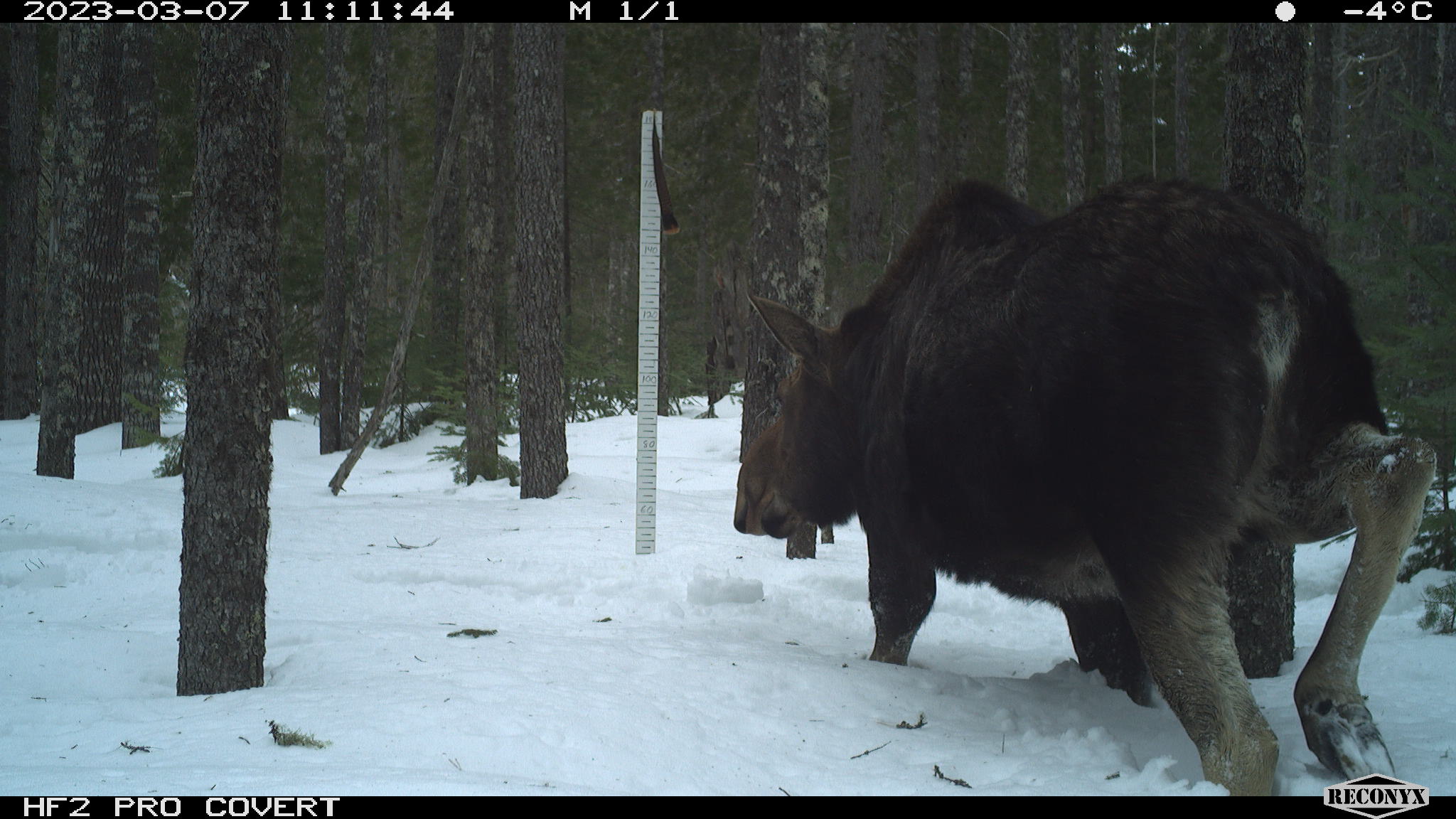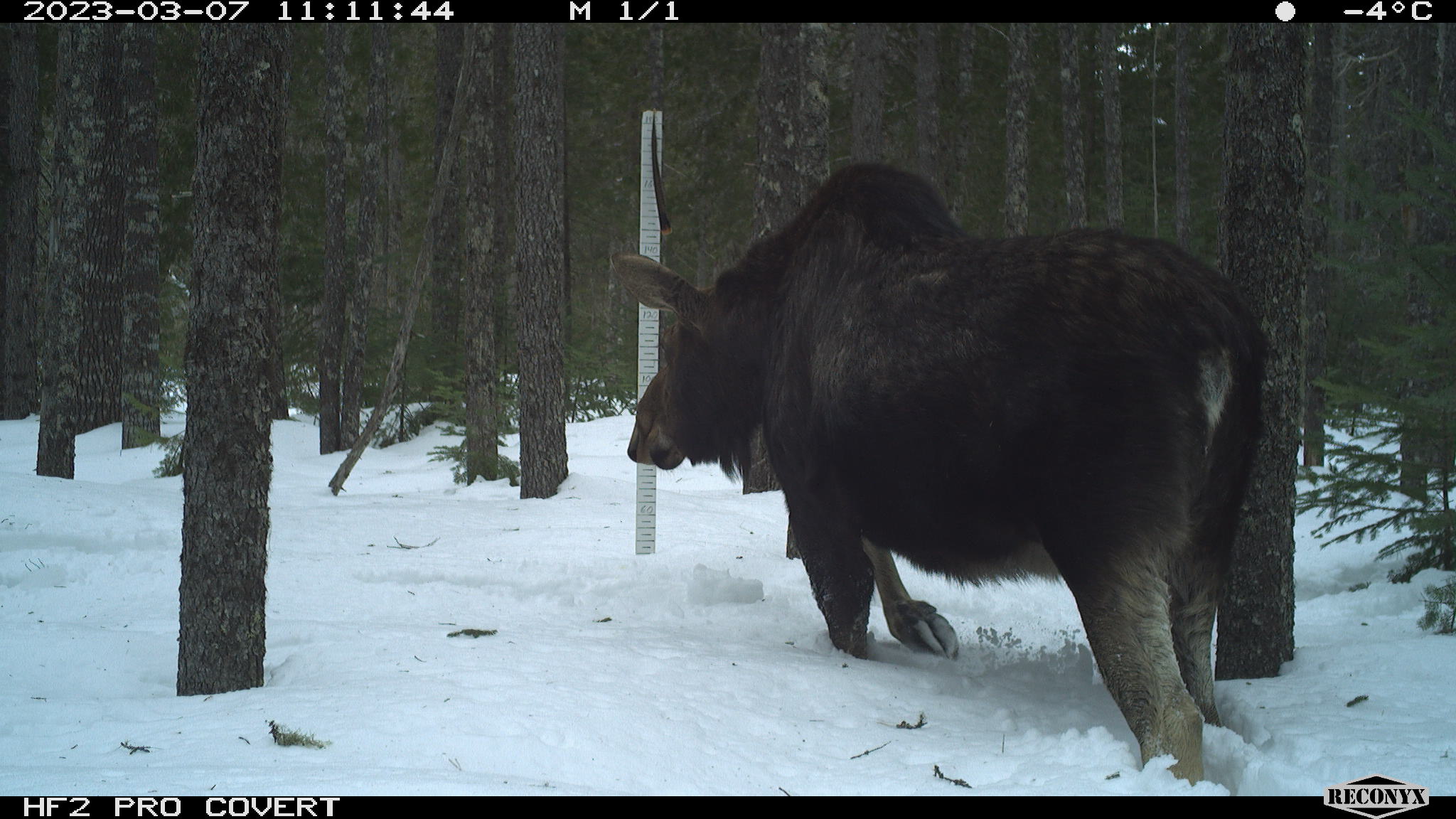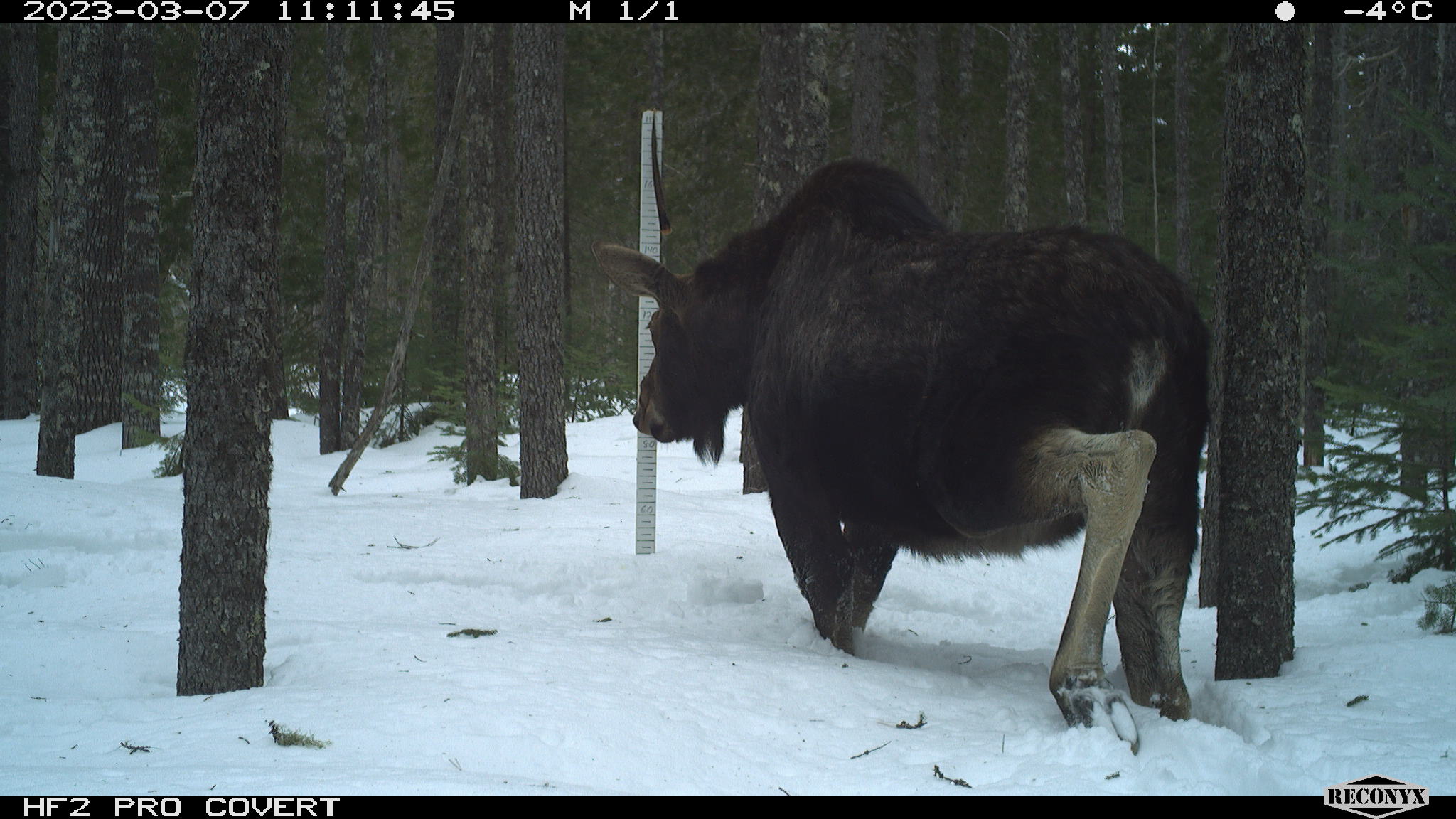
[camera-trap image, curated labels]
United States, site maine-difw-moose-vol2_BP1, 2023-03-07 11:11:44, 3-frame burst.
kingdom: Animalia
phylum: Chordata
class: Mammalia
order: Artiodactyla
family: Cervidae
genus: Alces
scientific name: Alces alces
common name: moose